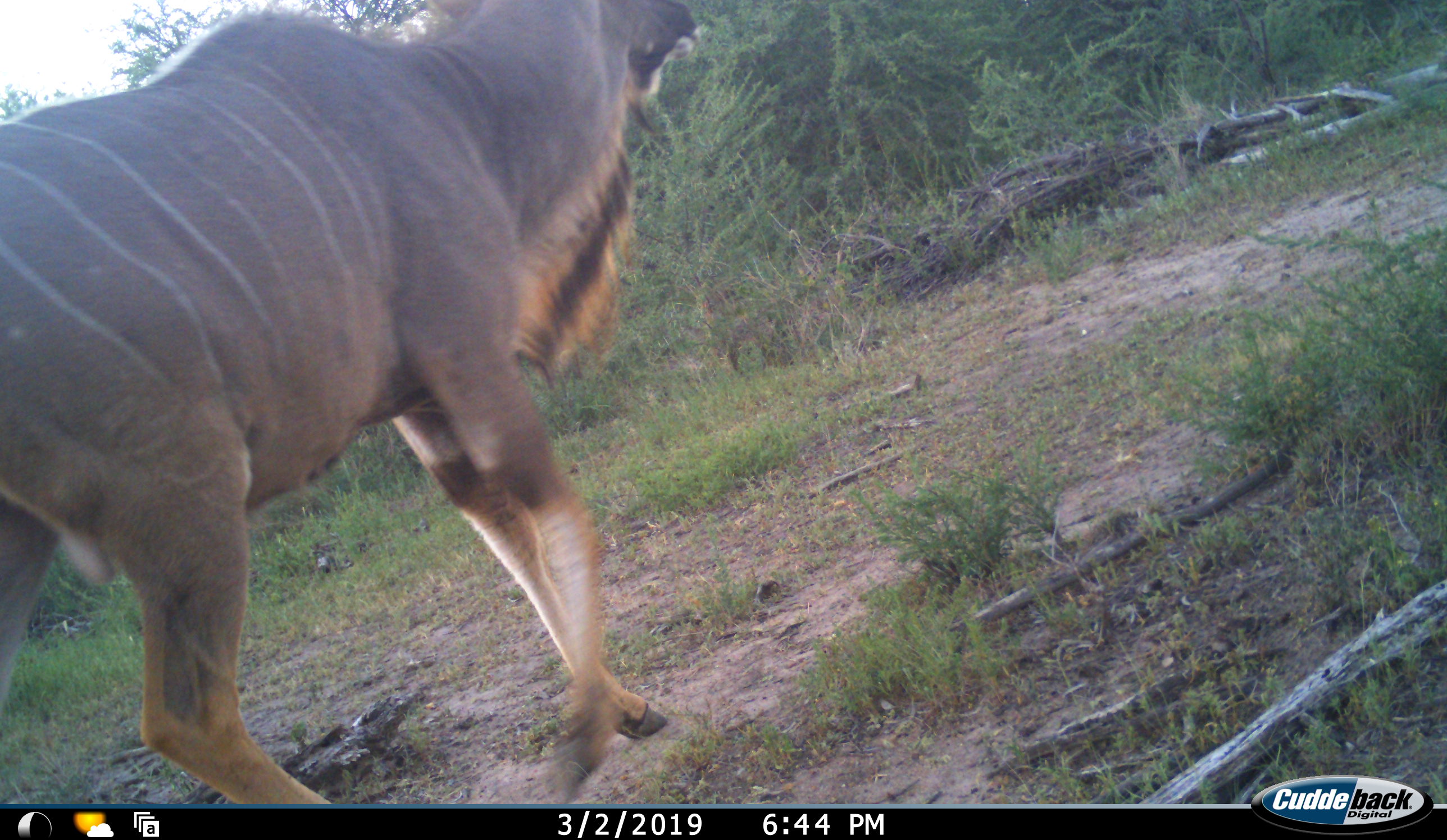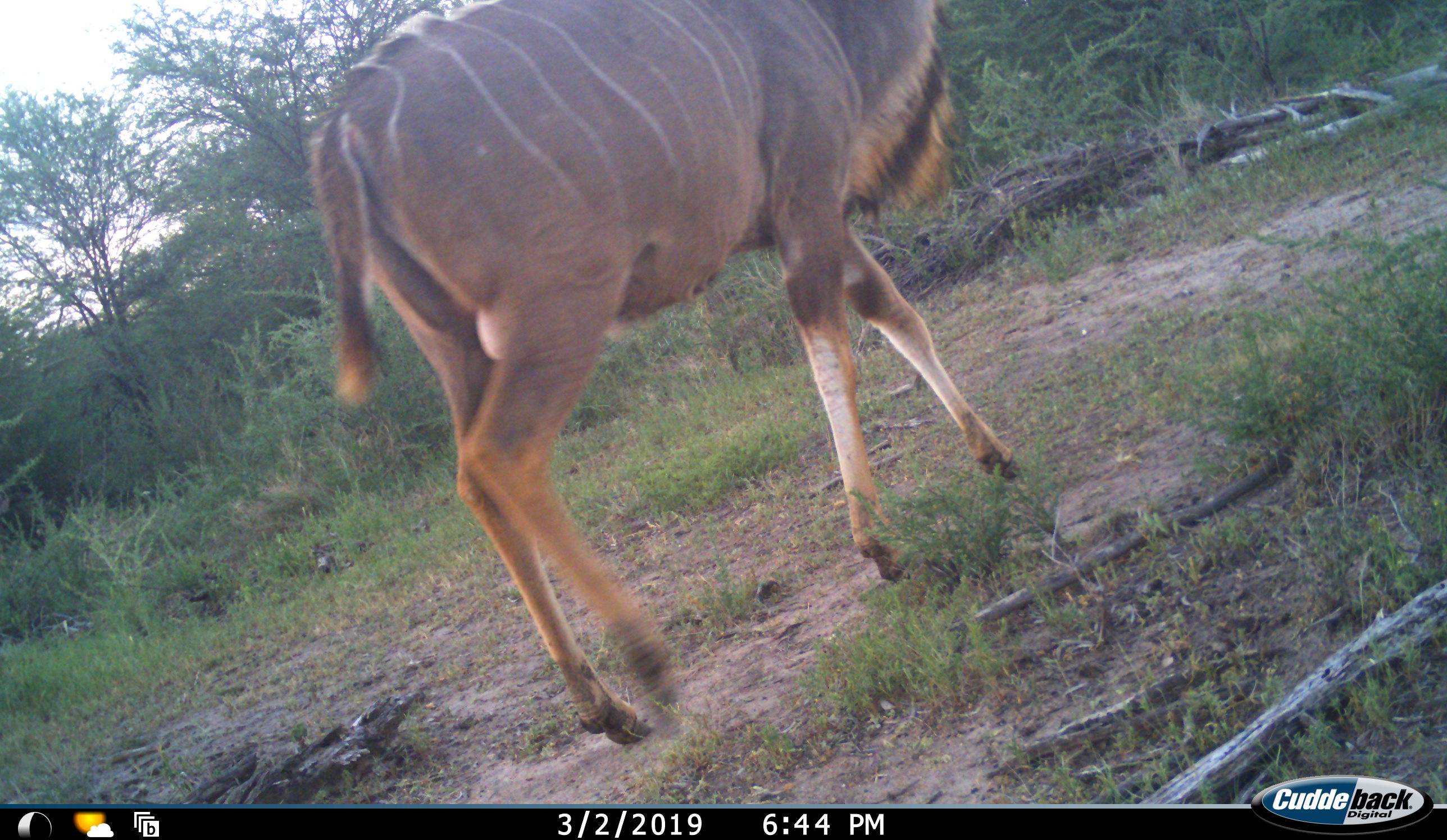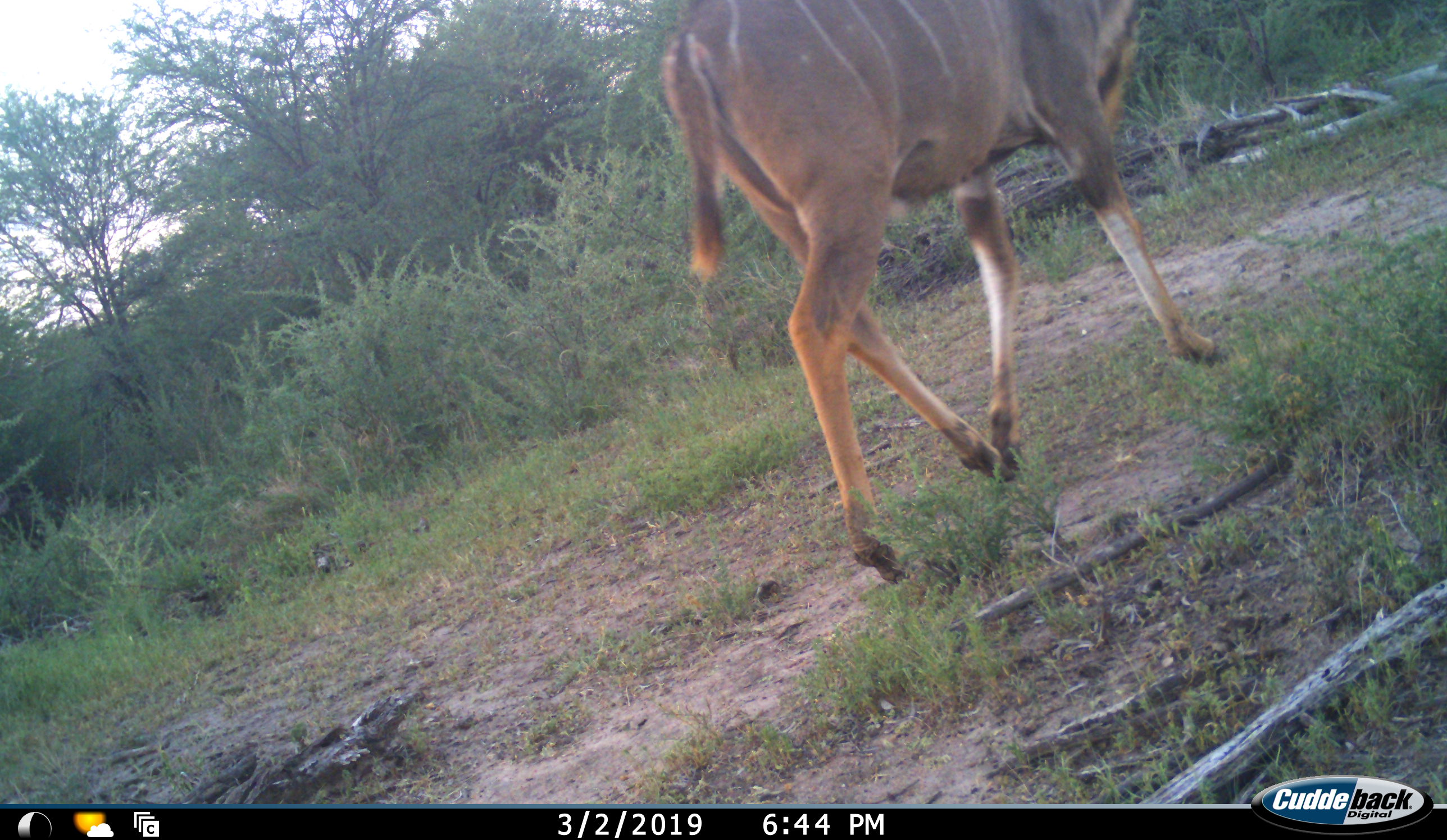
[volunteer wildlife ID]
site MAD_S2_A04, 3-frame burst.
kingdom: Animalia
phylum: Chordata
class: Mammalia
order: Artiodactyla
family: Bovidae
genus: Tragelaphus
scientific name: Tragelaphus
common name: kudu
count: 1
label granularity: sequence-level